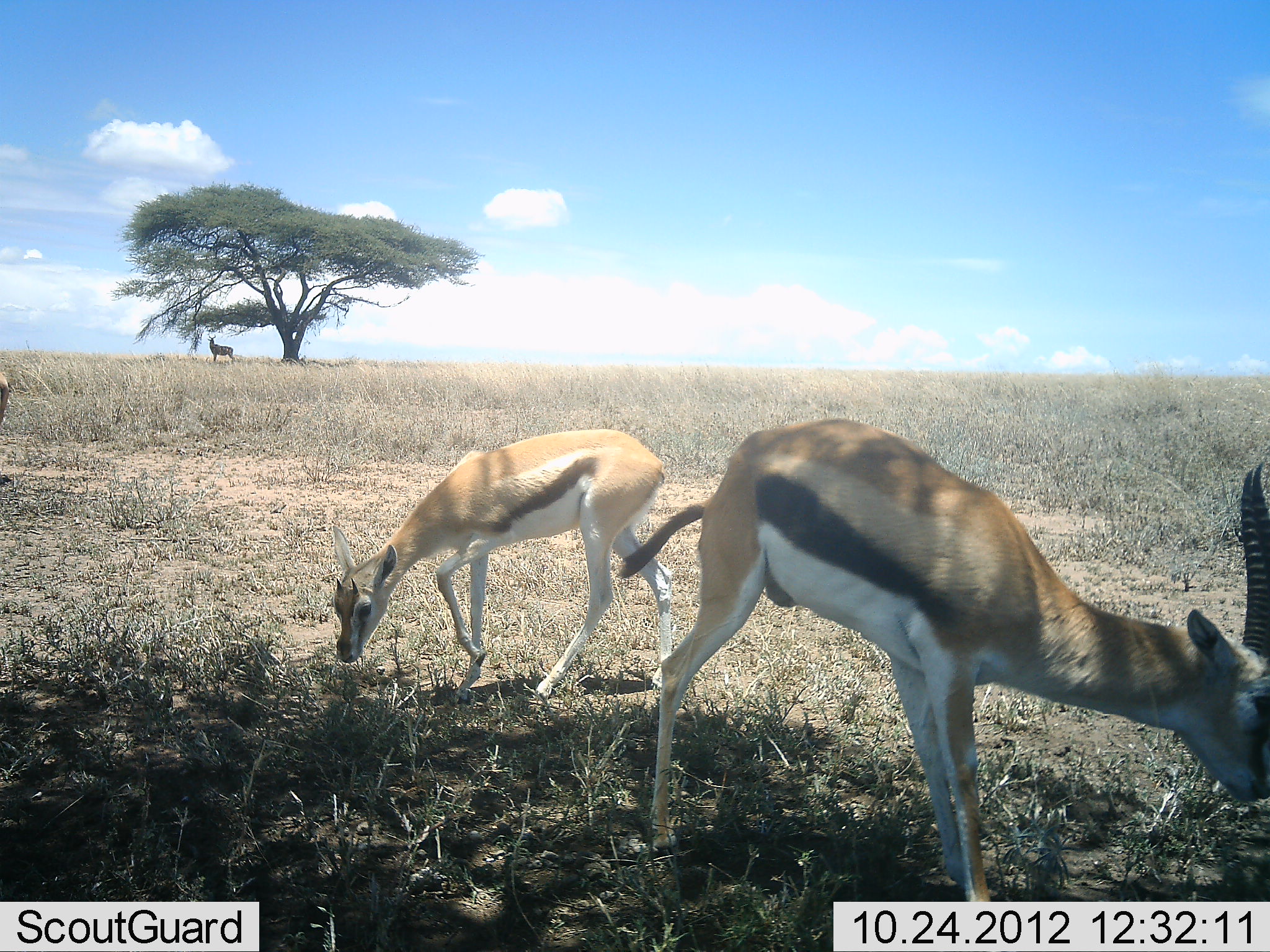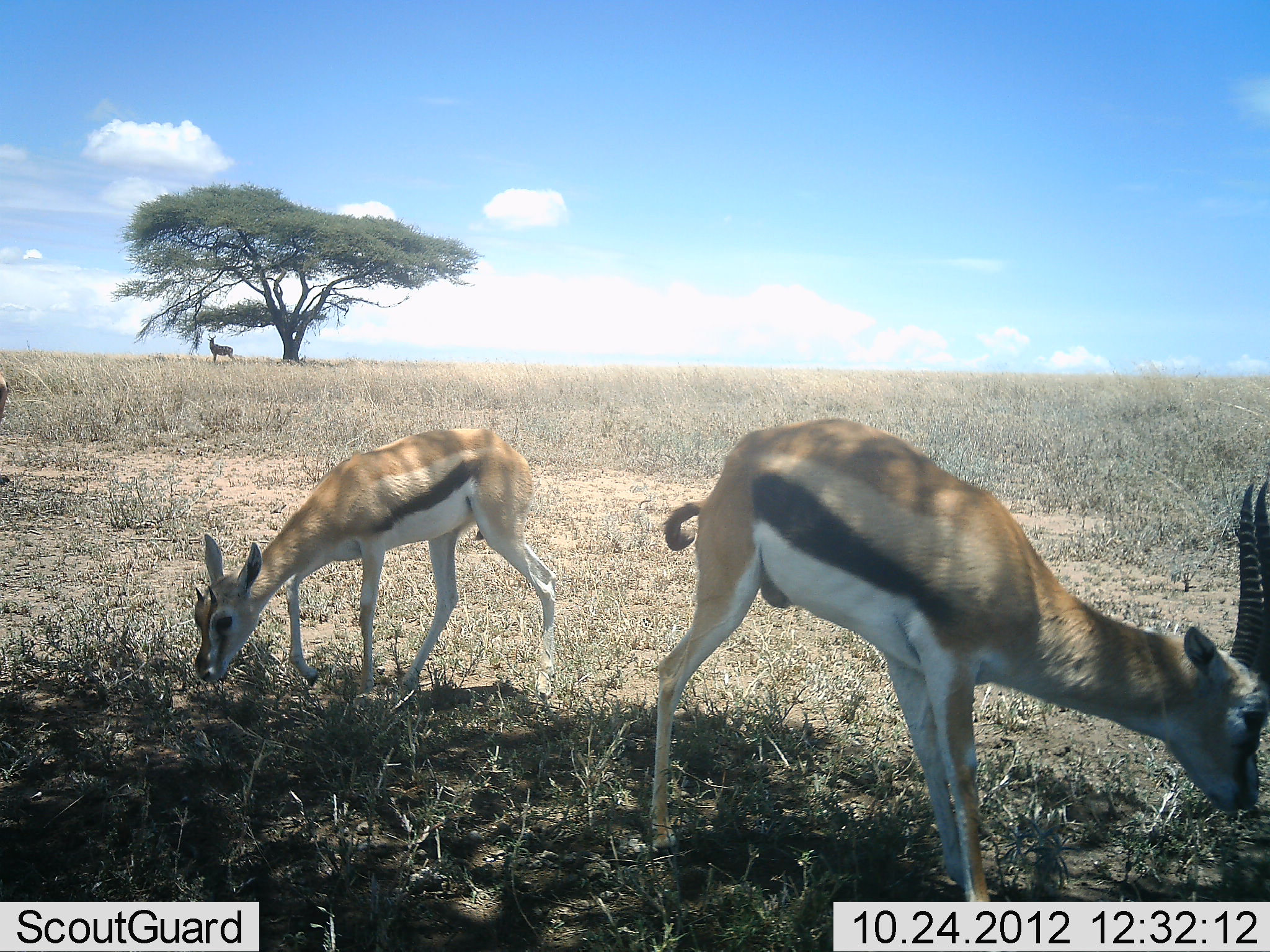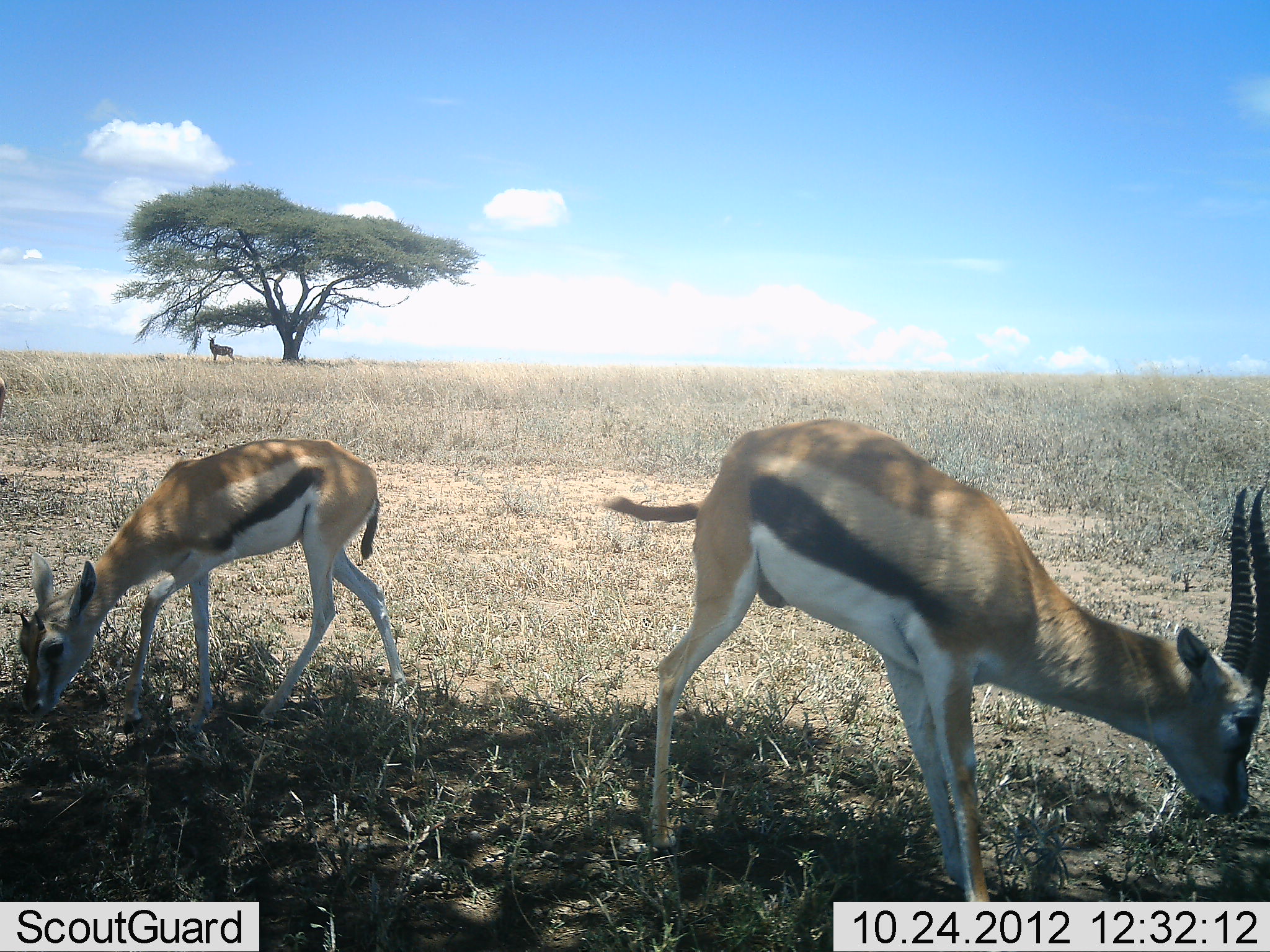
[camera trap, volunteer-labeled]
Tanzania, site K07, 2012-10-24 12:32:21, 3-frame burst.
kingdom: Animalia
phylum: Chordata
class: Mammalia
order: Artiodactyla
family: Bovidae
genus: Eudorcas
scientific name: Eudorcas thomsonii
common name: thomson's gazelle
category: gazellethomsons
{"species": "gazellethomsons (thomson's gazelle) (Eudorcas thomsonii)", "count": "3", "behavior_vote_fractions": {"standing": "50%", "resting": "0%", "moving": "33%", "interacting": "0%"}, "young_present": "67%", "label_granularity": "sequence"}